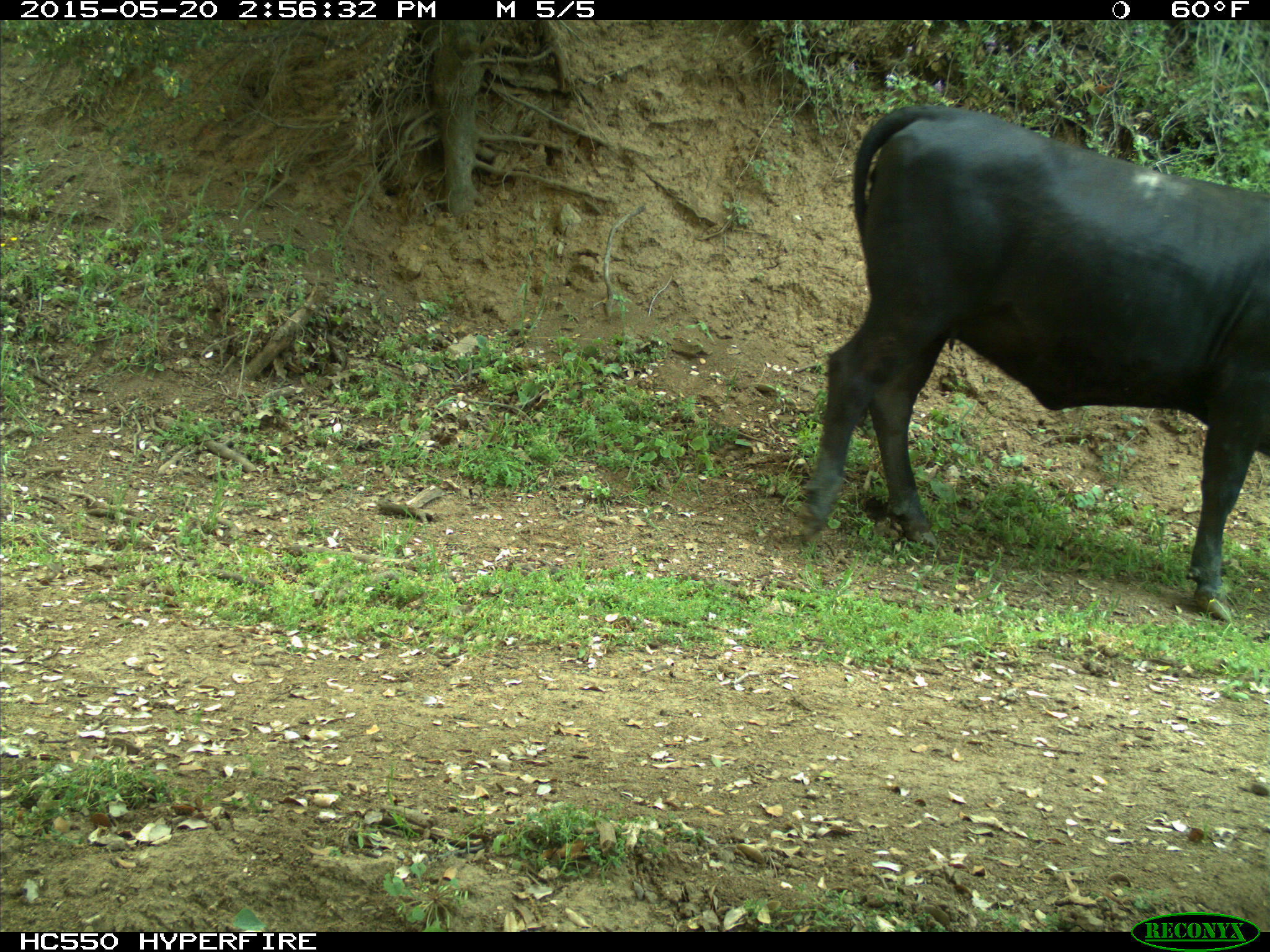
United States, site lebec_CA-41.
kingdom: Animalia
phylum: Chordata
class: Mammalia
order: Artiodactyla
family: Bovidae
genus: Bos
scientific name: Bos taurus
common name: domestic cow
Bos taurus (domestic cow).